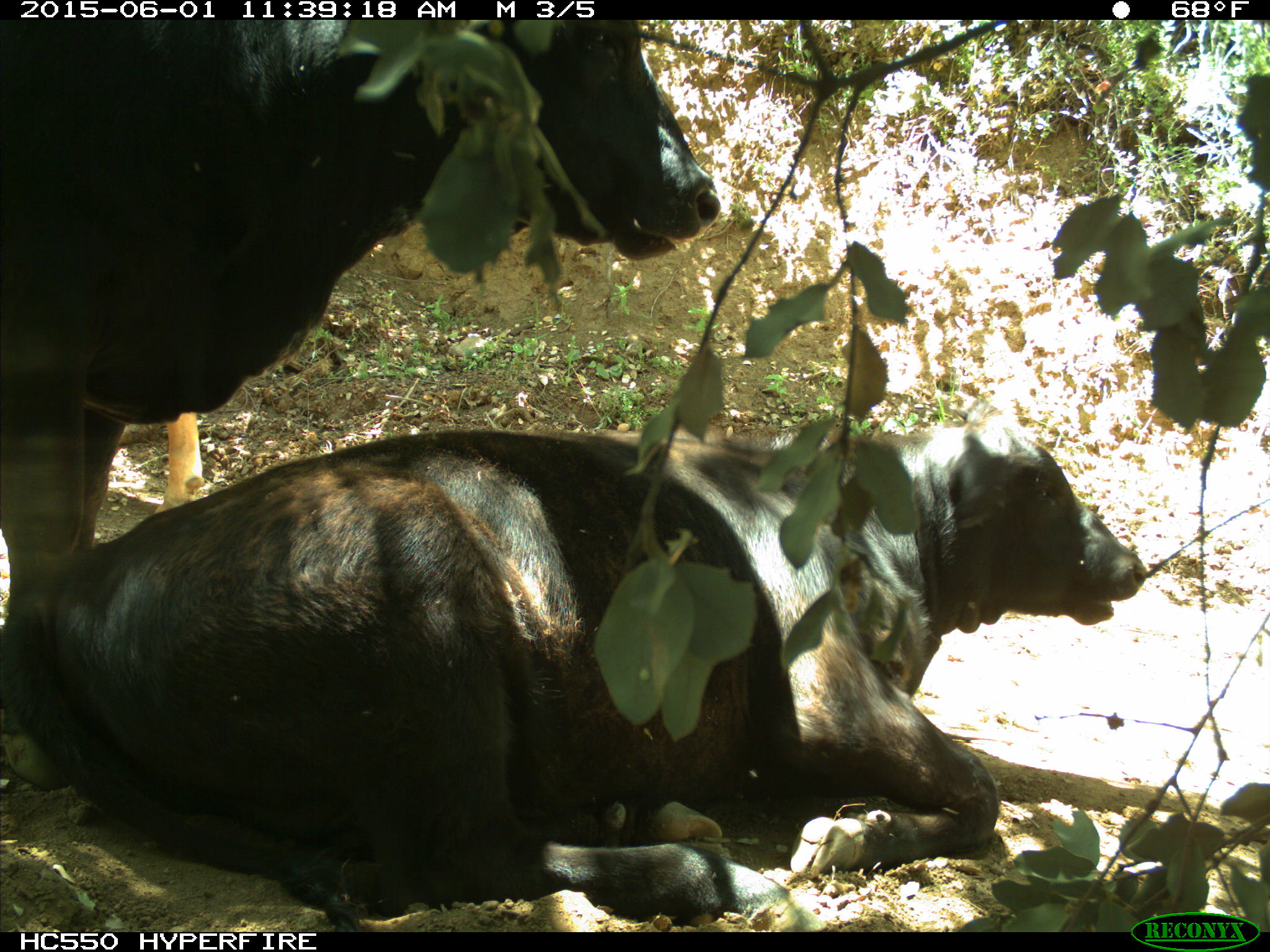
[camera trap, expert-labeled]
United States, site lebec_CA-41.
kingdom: Animalia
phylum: Chordata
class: Mammalia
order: Artiodactyla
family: Bovidae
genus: Bos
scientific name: Bos taurus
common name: domestic cow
Bos taurus (domestic cow).